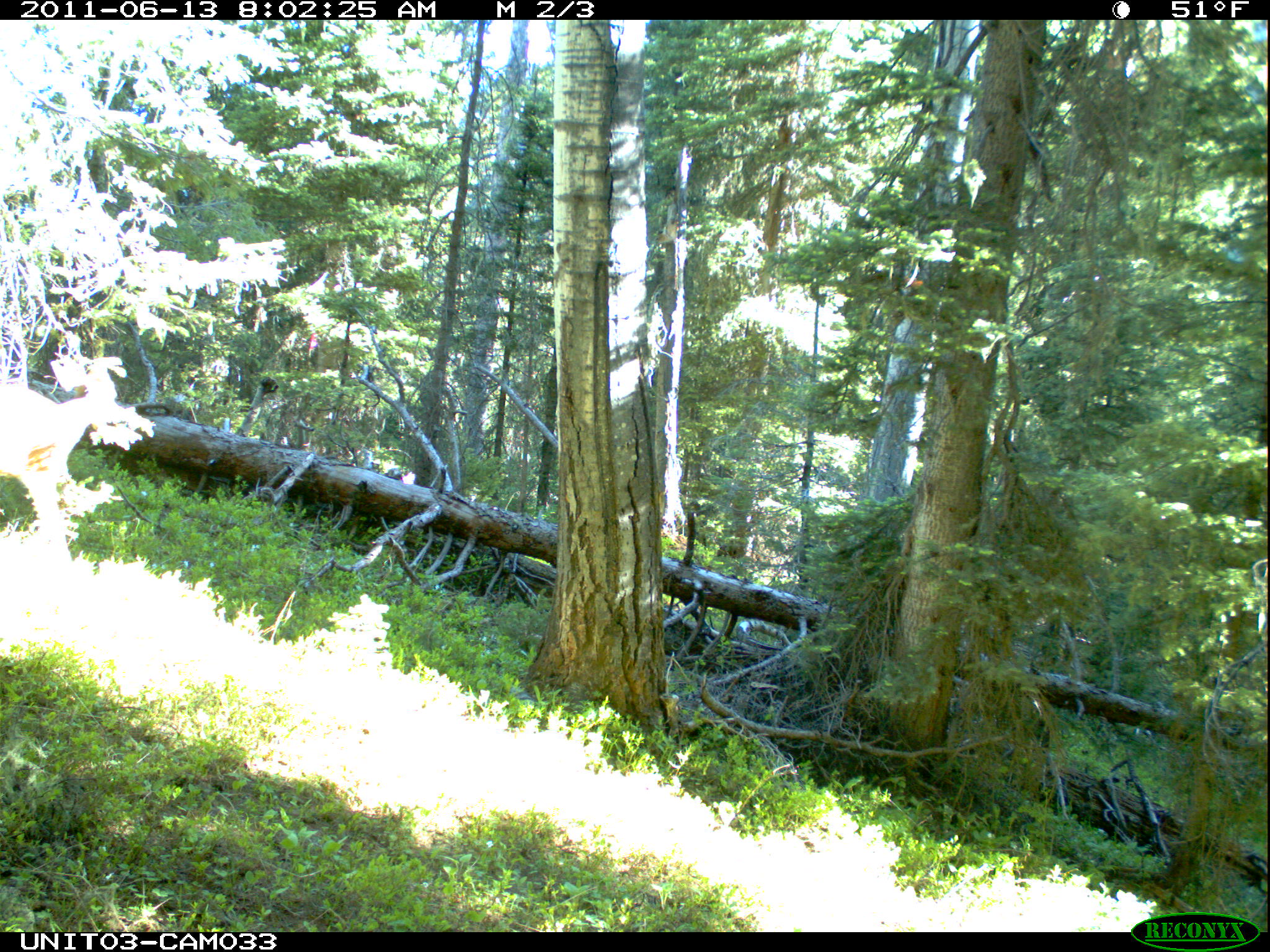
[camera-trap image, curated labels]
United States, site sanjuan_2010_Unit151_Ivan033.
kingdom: Animalia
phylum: Chordata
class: Mammalia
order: Artiodactyla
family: Cervidae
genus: Odocoileus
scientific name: Odocoileus hemionus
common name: mule deer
Odocoileus hemionus (mule deer).